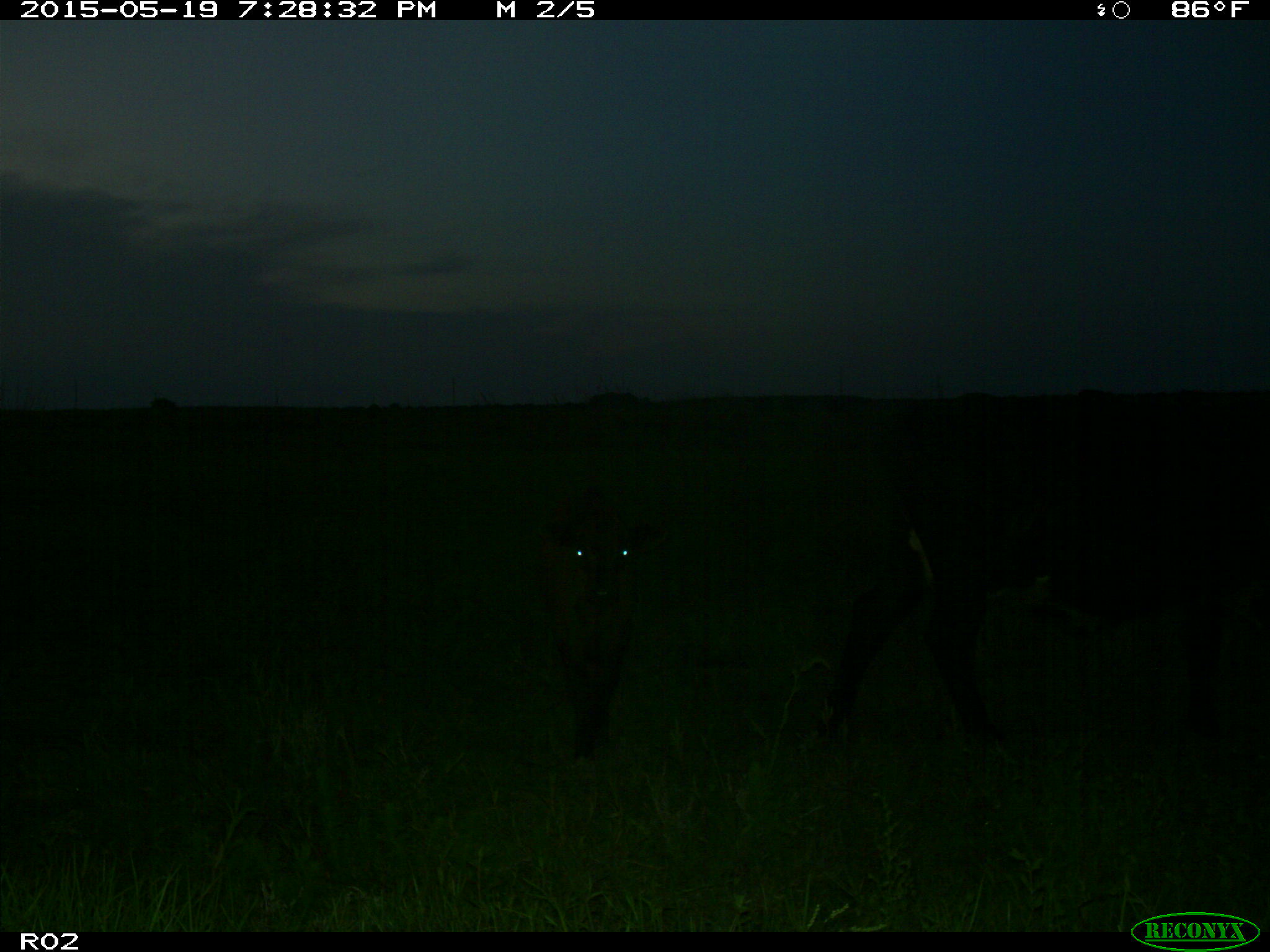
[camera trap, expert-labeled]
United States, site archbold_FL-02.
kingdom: Animalia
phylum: Chordata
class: Mammalia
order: Artiodactyla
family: Bovidae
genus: Bos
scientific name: Bos taurus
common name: domestic cow